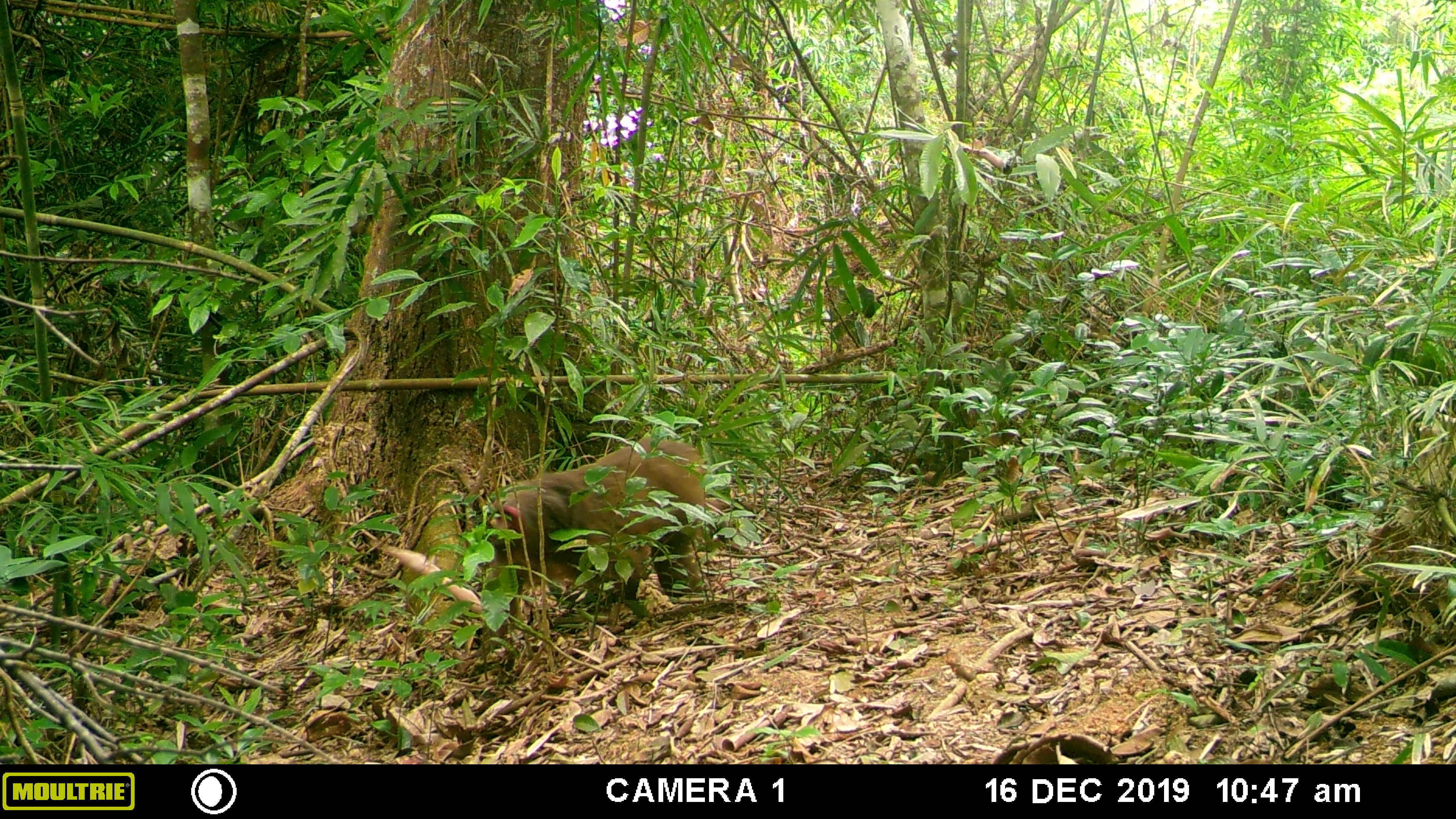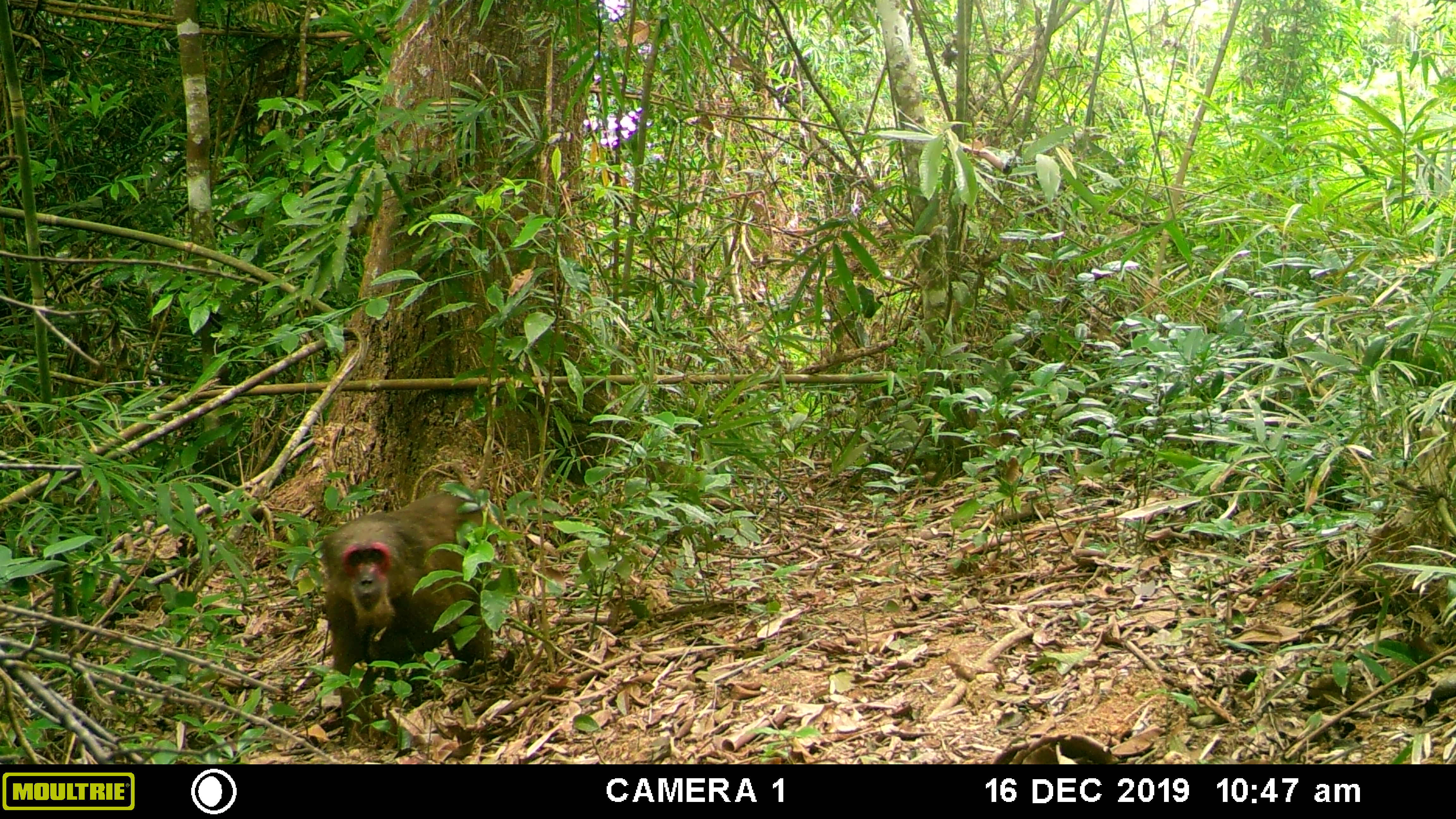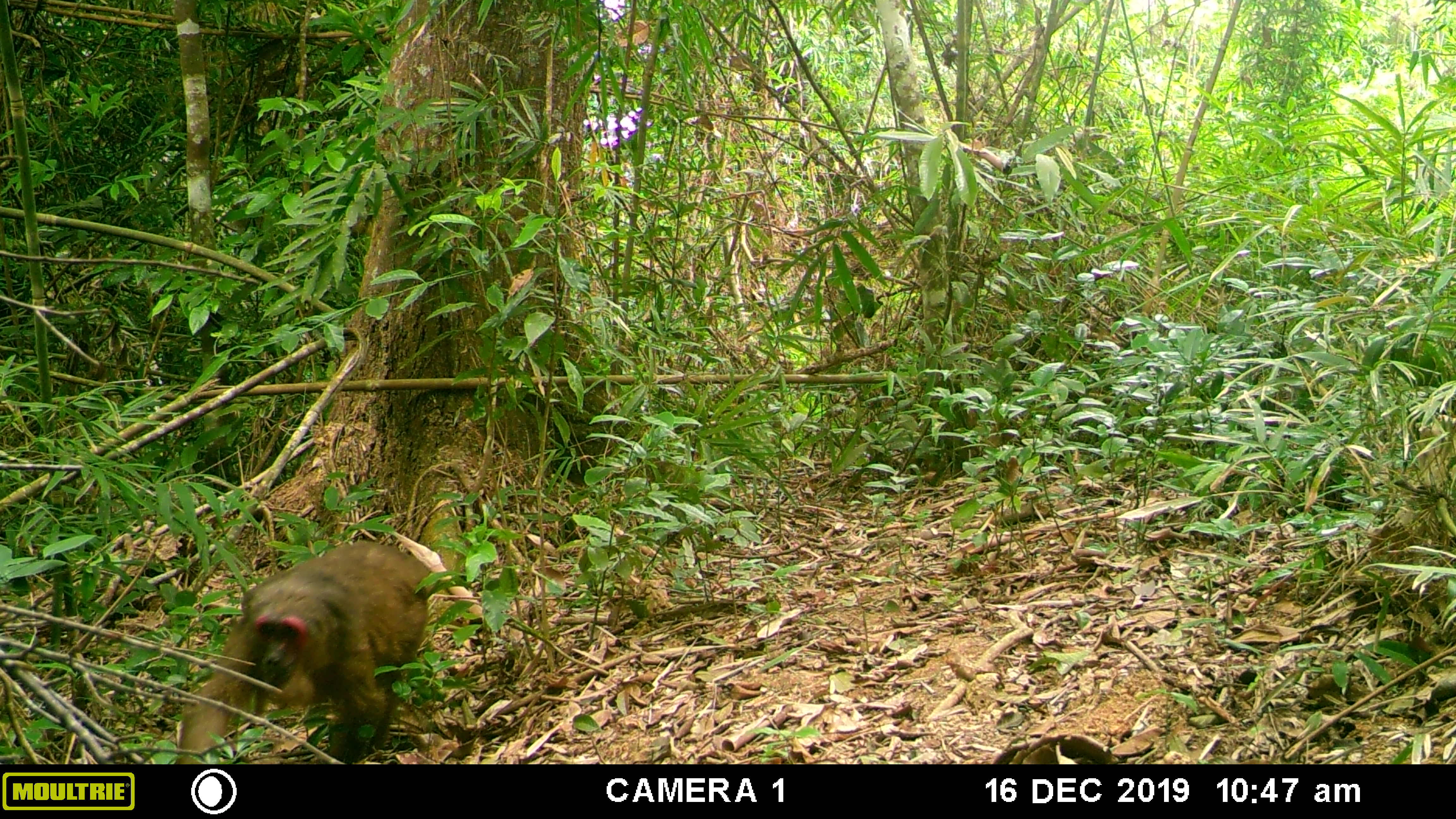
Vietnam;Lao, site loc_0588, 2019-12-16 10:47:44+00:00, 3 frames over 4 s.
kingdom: Animalia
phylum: Chordata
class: Mammalia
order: Primates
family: Cercopithecidae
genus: Macaca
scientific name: Macaca arctoides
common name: stump-tailed macaque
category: stump tailed macaque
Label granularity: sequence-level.